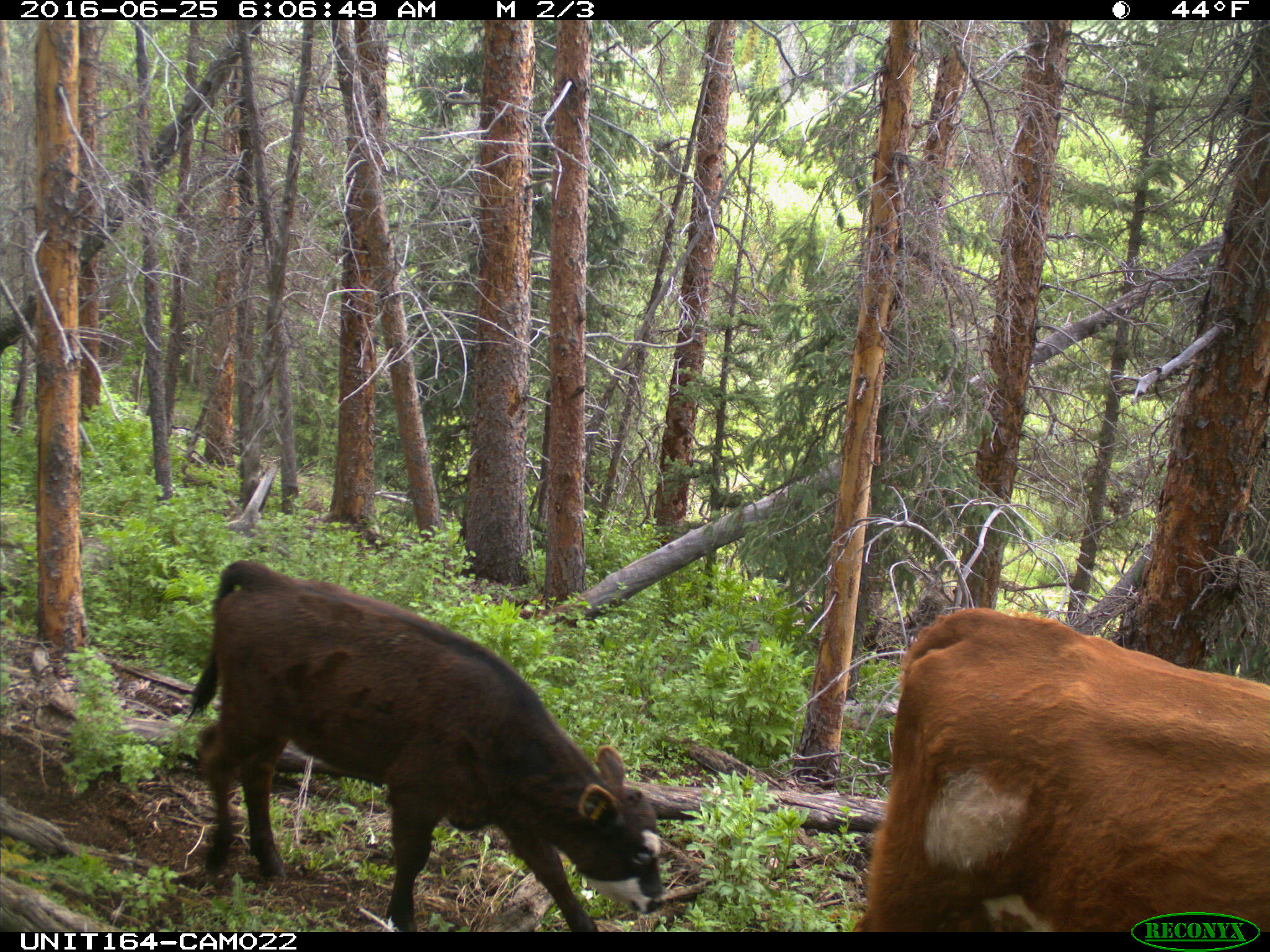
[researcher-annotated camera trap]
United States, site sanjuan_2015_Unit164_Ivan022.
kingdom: Animalia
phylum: Chordata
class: Mammalia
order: Artiodactyla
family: Bovidae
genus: Bos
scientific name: Bos taurus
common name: domestic cow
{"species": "Bos taurus (domestic cow)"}